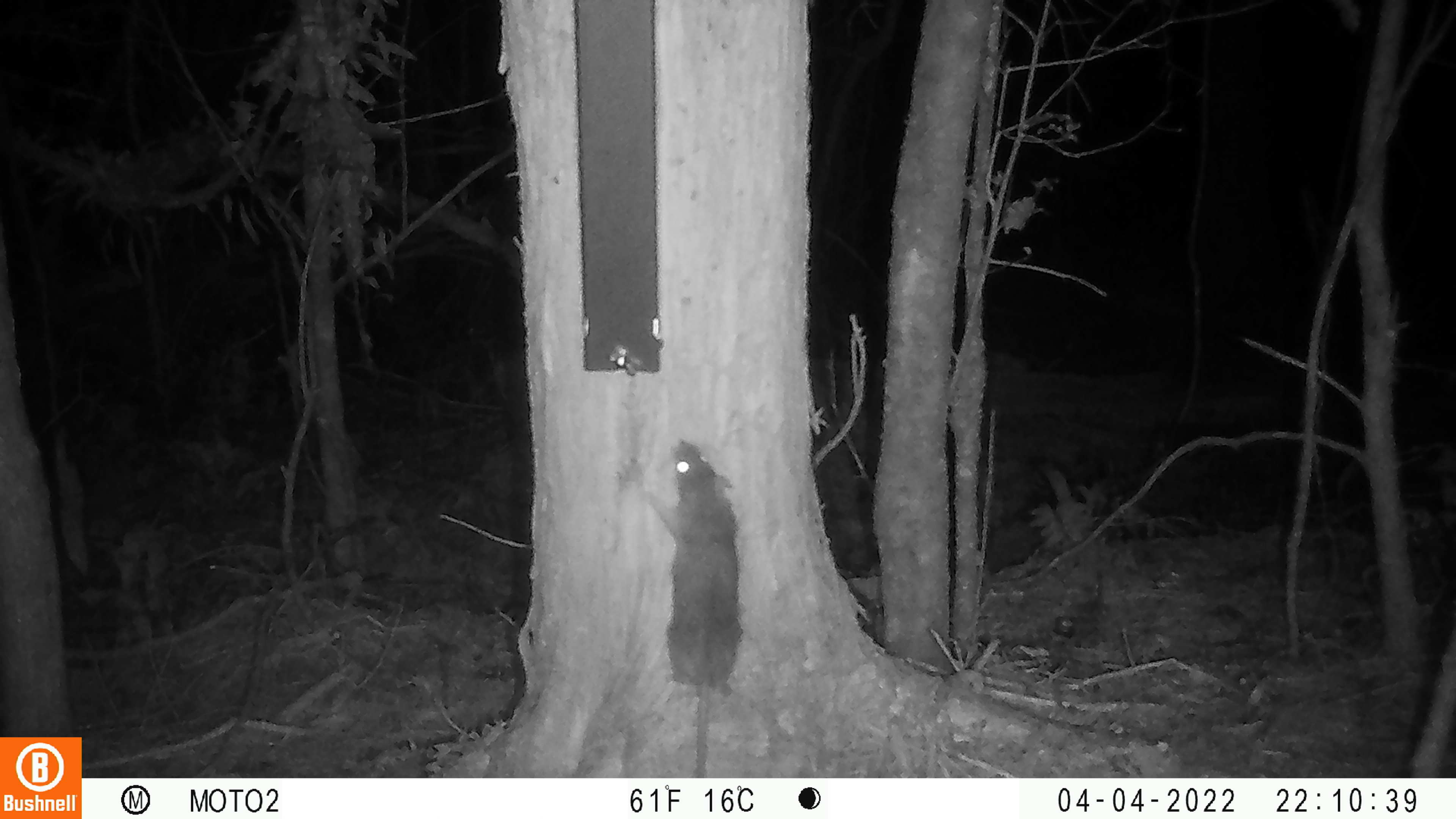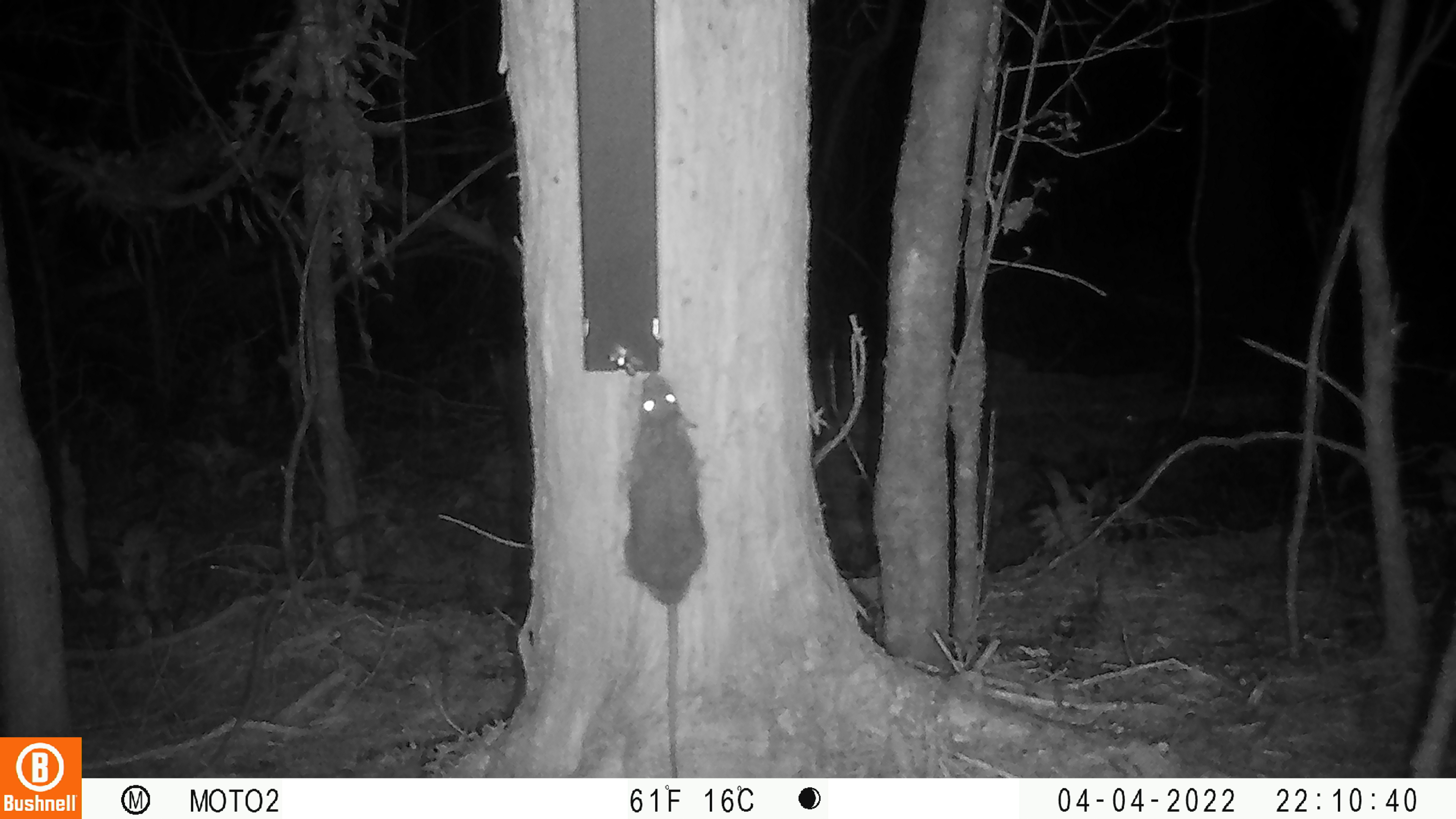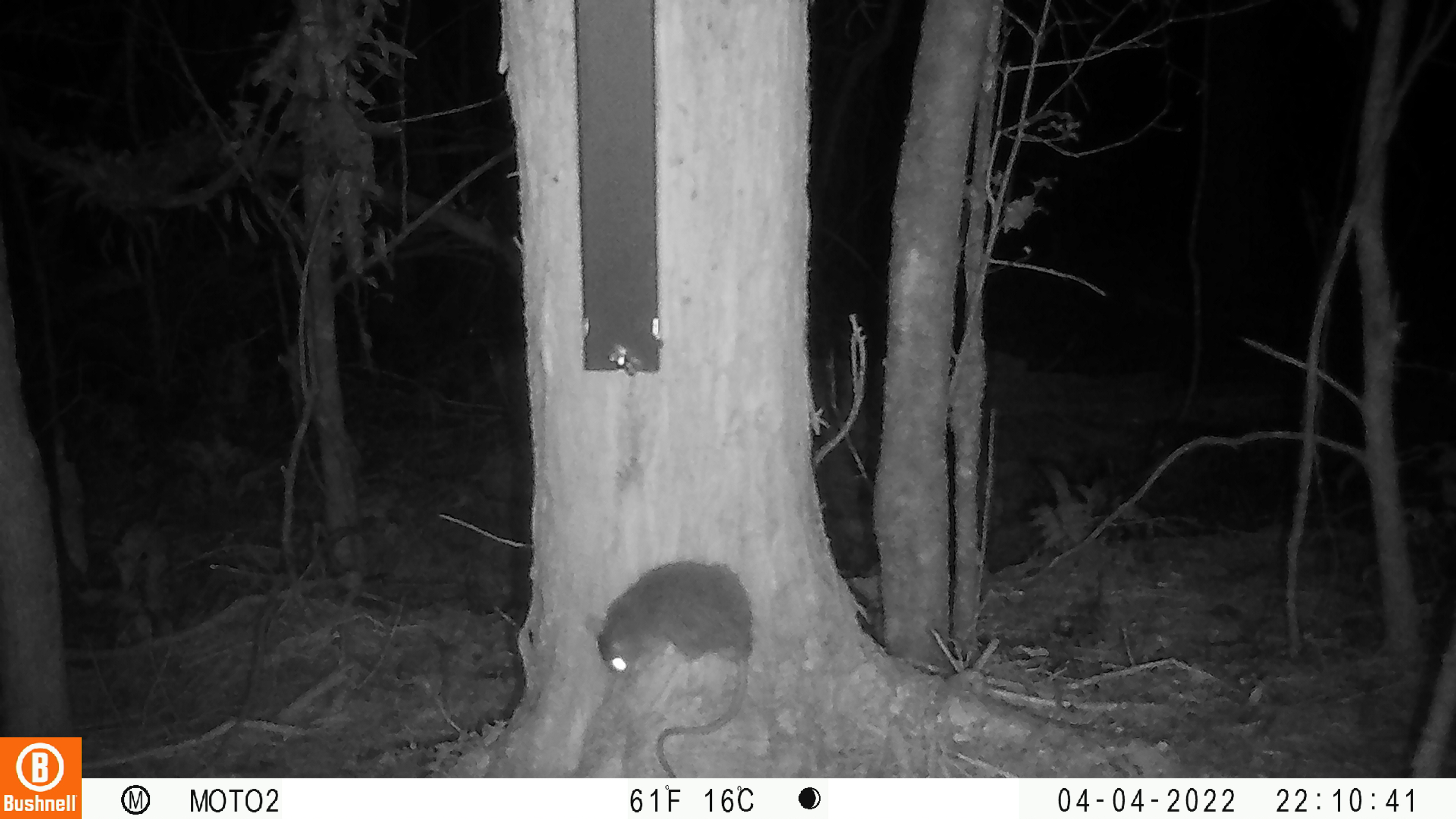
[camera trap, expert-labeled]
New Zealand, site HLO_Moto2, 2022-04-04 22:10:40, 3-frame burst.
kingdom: Animalia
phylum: Chordata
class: Mammalia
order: Rodentia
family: Muridae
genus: Rattus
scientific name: Rattus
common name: rat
Rat (Rattus).